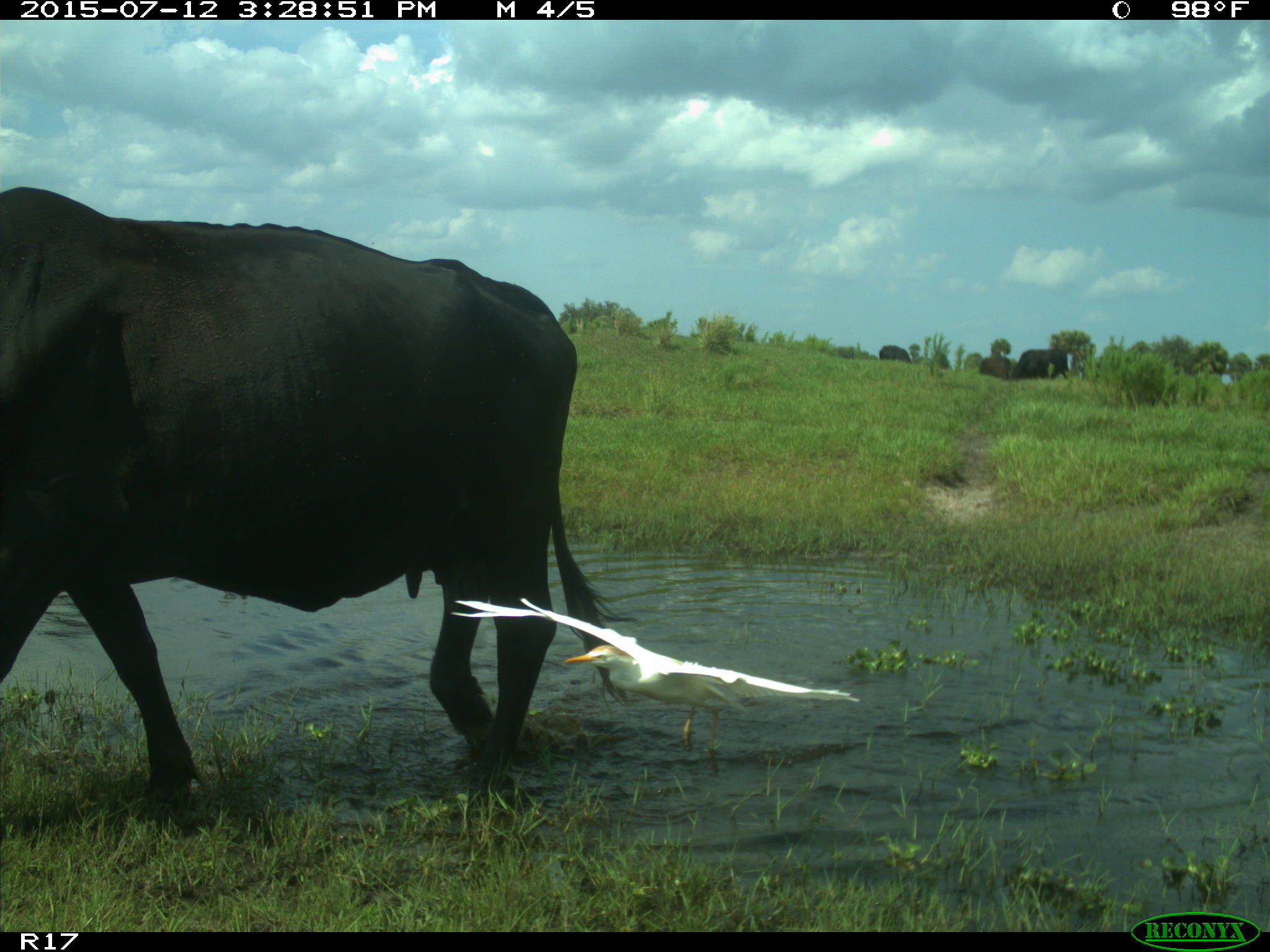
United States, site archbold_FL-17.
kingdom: Animalia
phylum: Chordata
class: Mammalia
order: Artiodactyla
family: Bovidae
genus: Bos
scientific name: Bos taurus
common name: domestic cow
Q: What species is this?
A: Bos taurus (domestic cow).